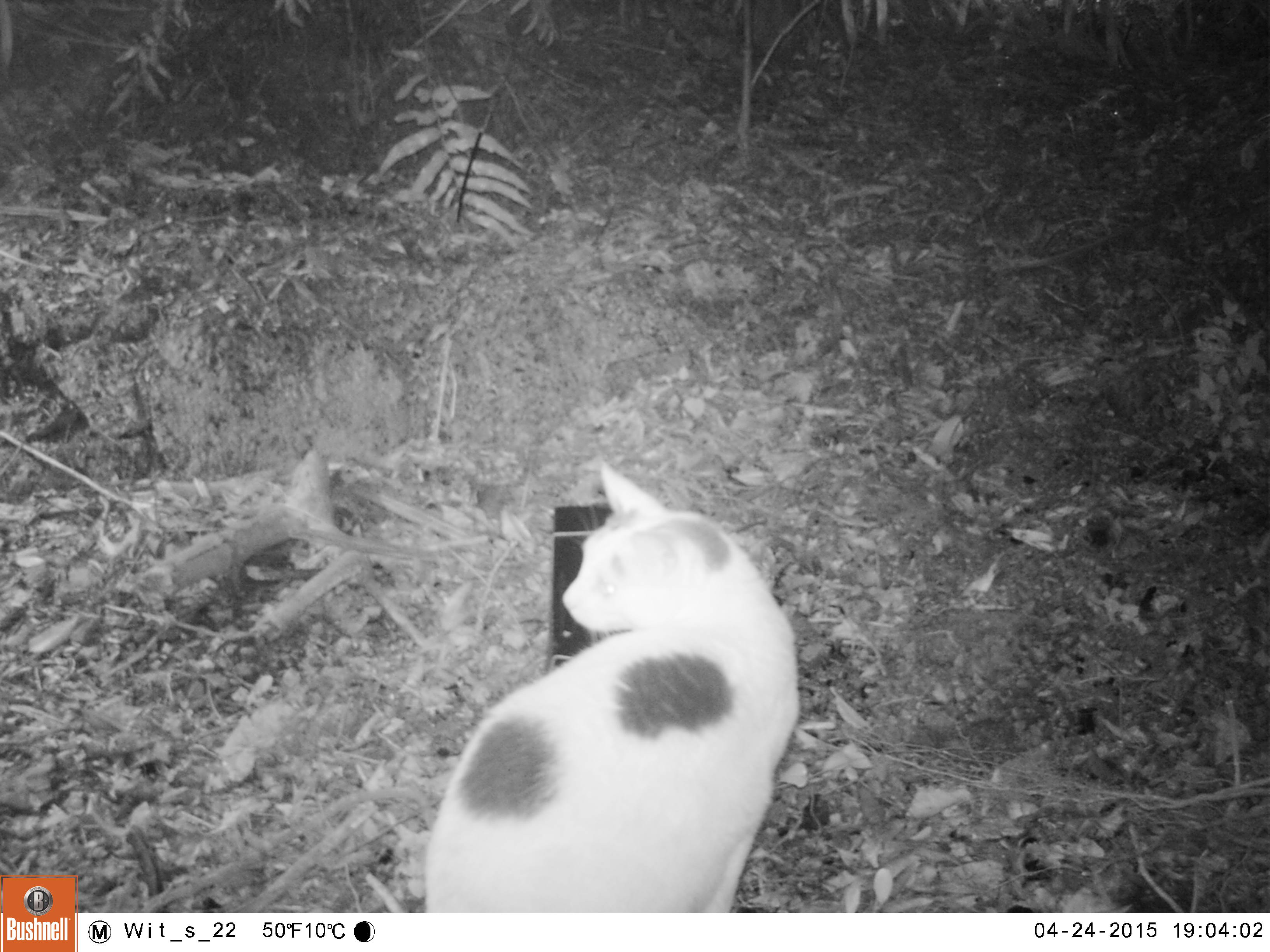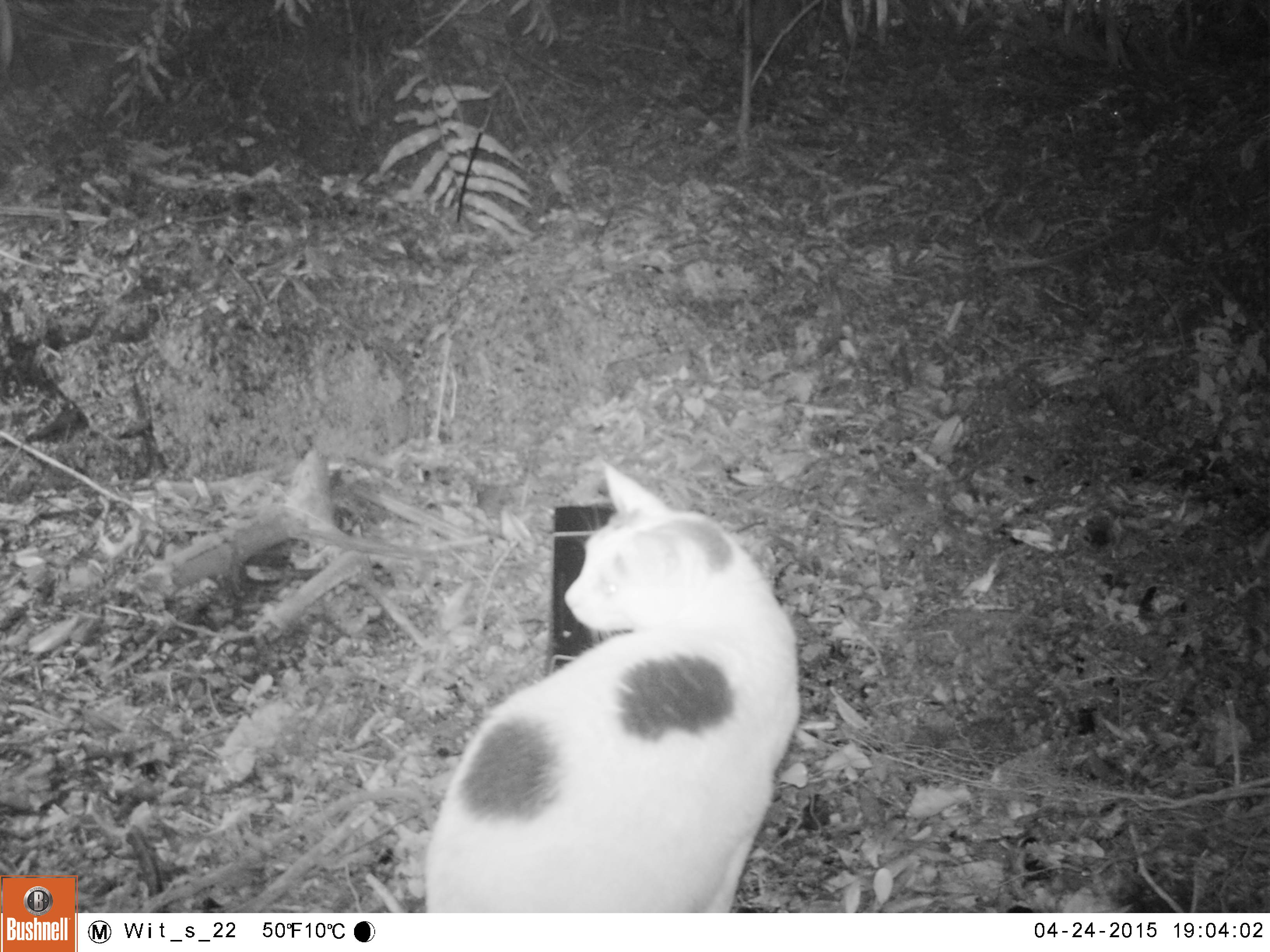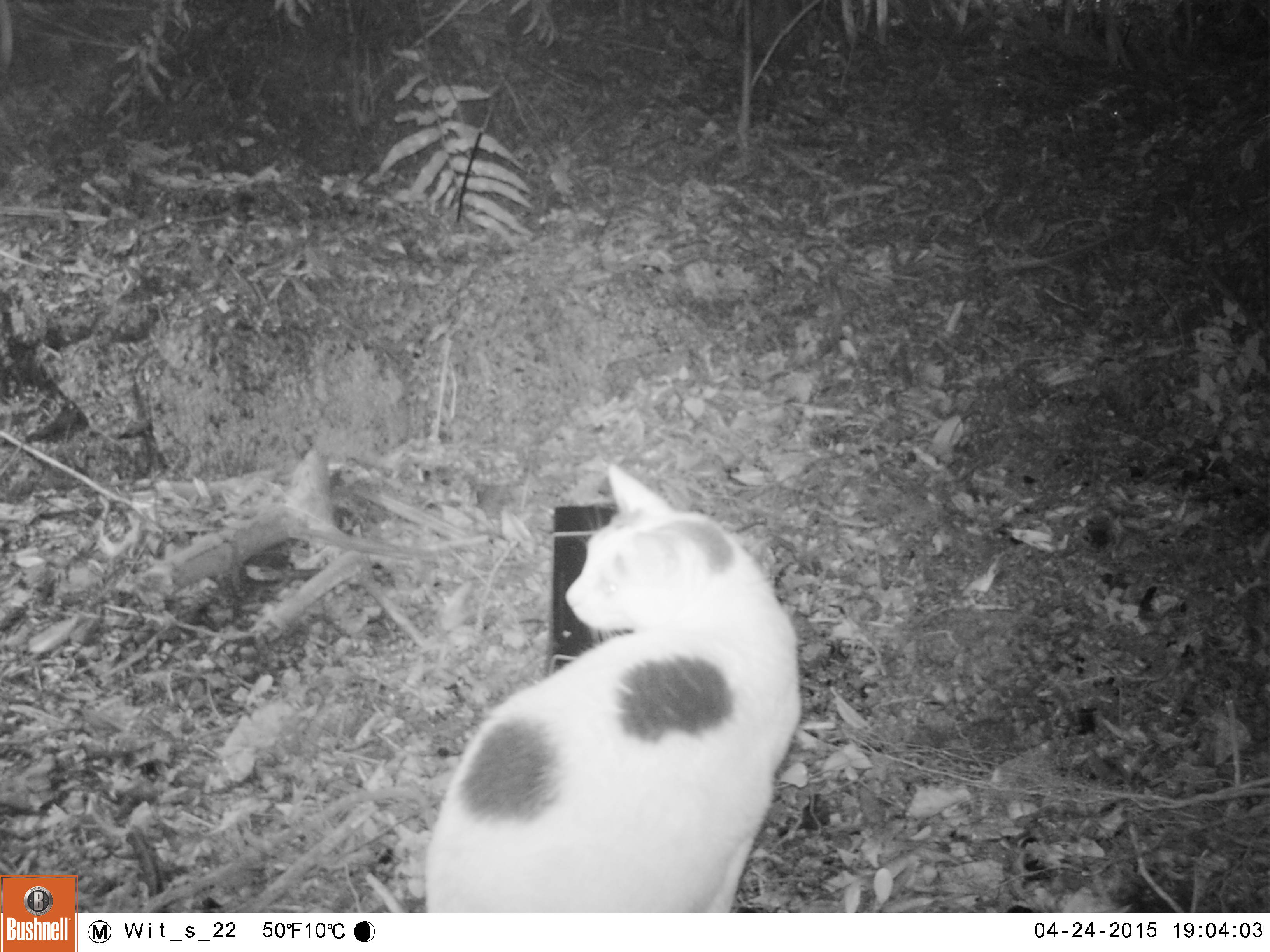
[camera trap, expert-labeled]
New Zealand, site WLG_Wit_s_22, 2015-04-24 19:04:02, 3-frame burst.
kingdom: Animalia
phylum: Chordata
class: Mammalia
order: Carnivora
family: Felidae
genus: Felis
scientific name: Felis catus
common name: domestic cat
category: cat